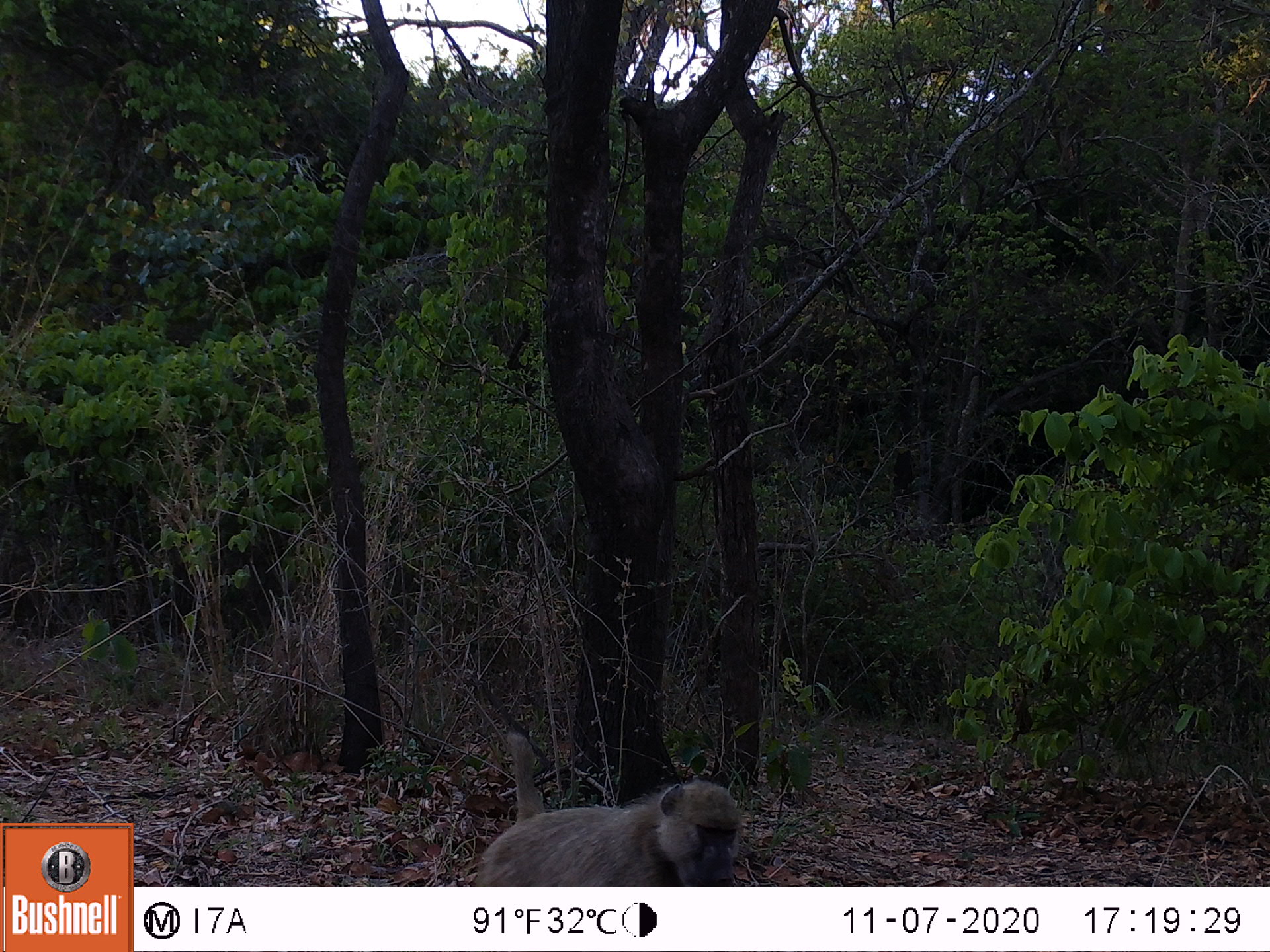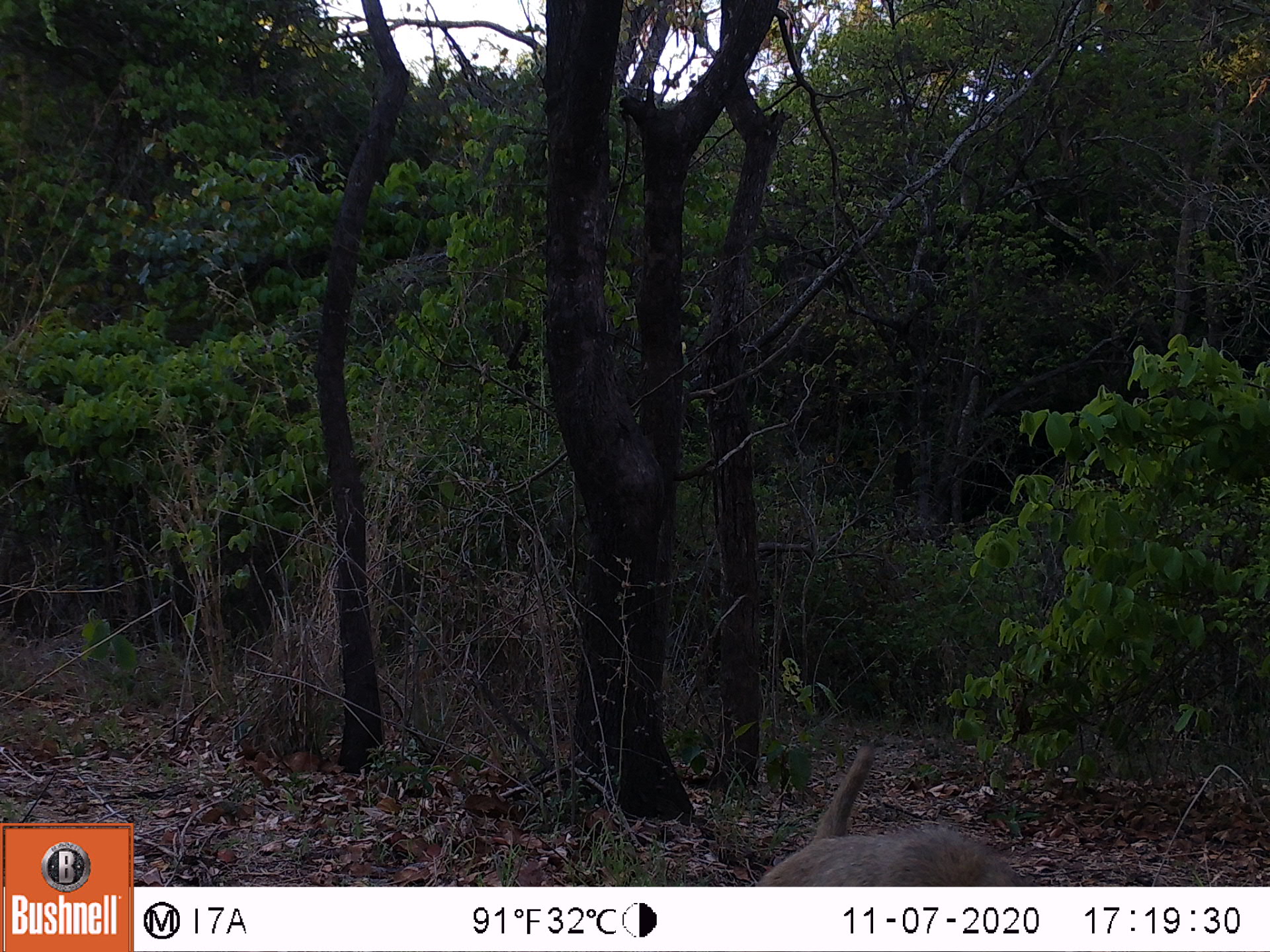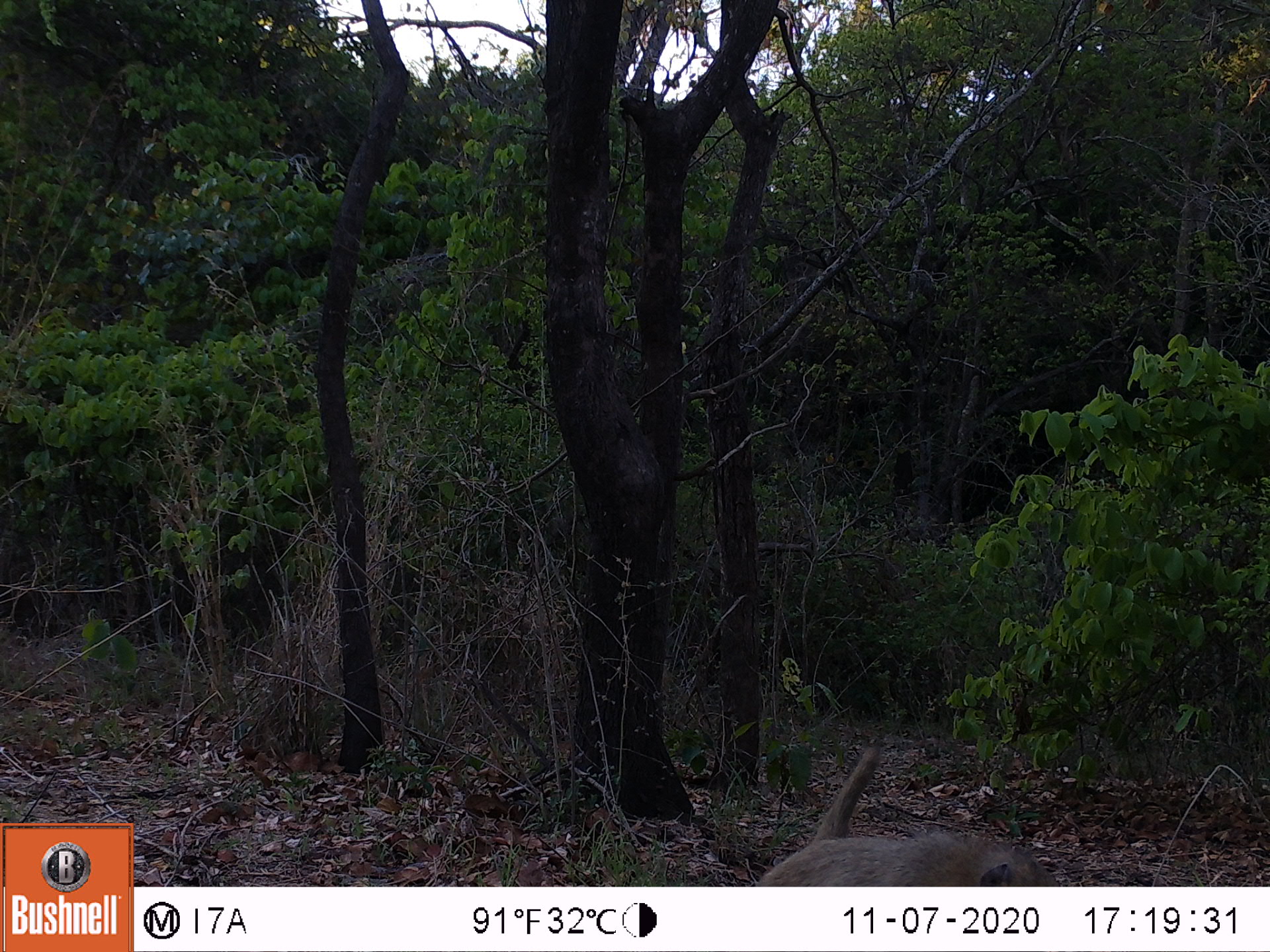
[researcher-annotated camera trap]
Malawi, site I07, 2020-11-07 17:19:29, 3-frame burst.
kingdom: Animalia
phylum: Chordata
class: Mammalia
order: Primates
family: Cercopithecidae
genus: Papio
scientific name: Papio cynocephalus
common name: yellow baboon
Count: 1.